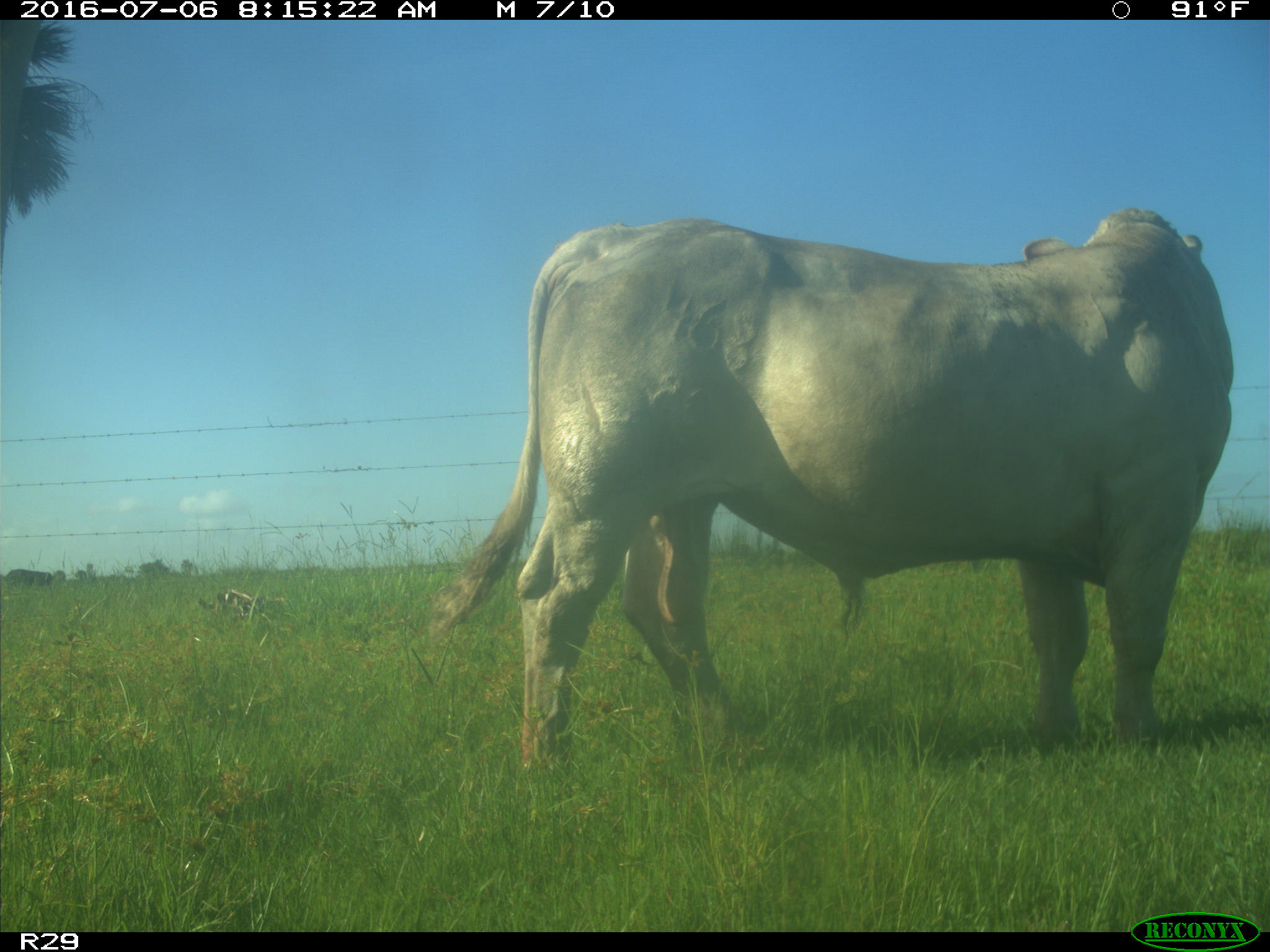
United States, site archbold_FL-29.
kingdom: Animalia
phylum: Chordata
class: Mammalia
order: Artiodactyla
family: Bovidae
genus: Bos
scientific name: Bos taurus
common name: domestic cow